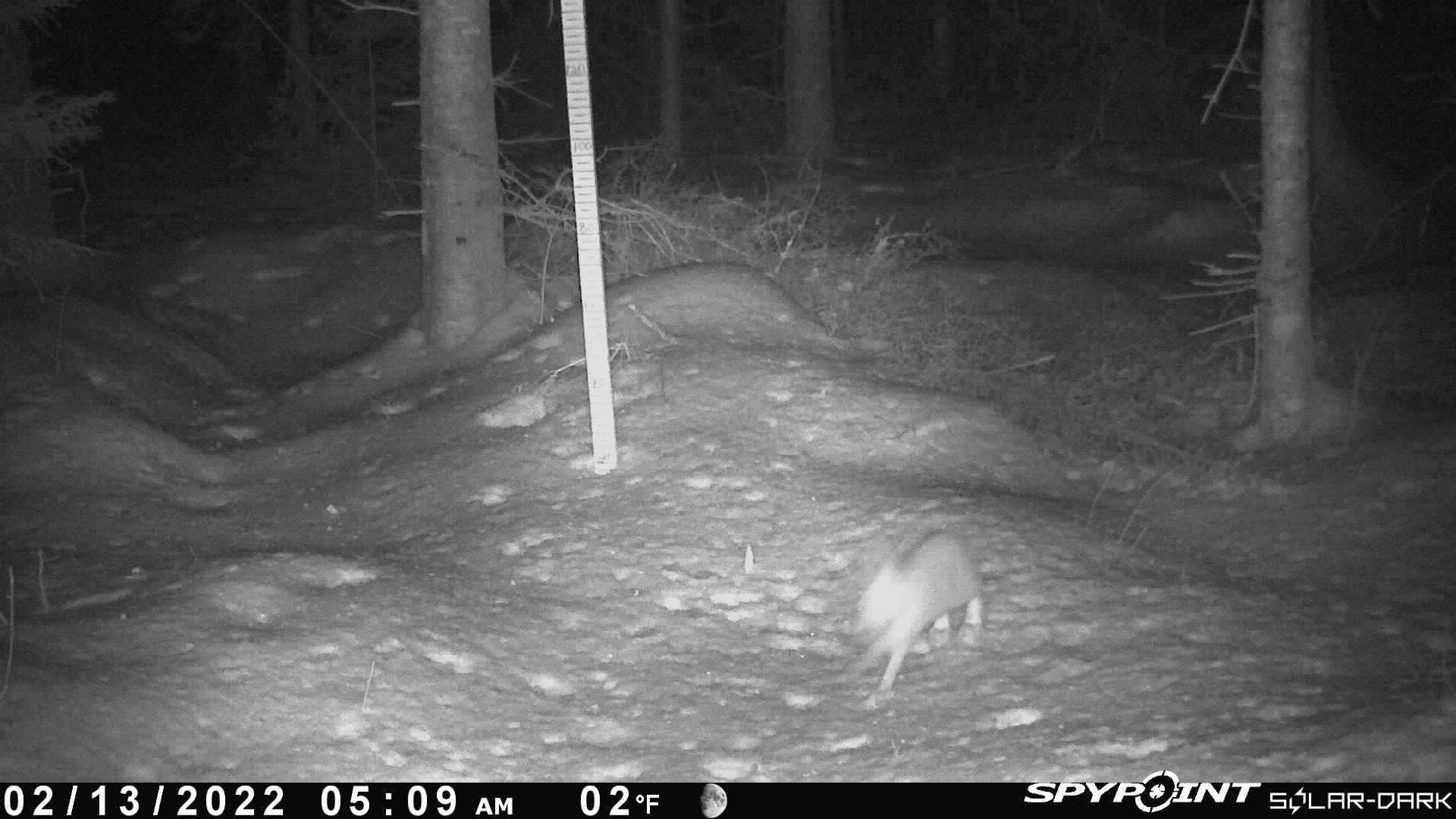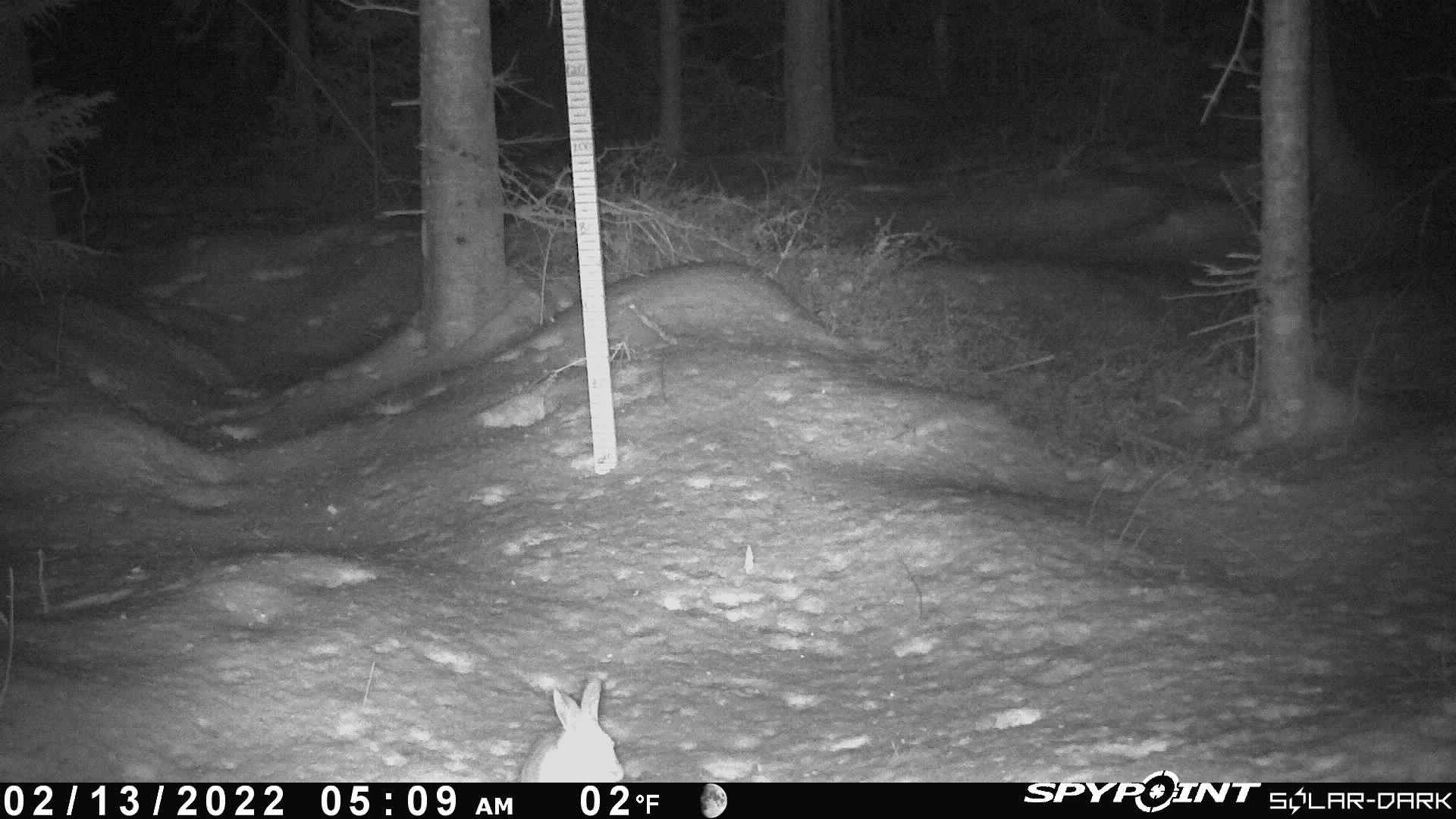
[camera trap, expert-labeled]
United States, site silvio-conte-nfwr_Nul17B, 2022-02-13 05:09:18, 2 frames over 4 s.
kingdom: Animalia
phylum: Chordata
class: Mammalia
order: Lagomorpha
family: Leporidae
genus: Lepus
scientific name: Lepus americanus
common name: snowshoe hare